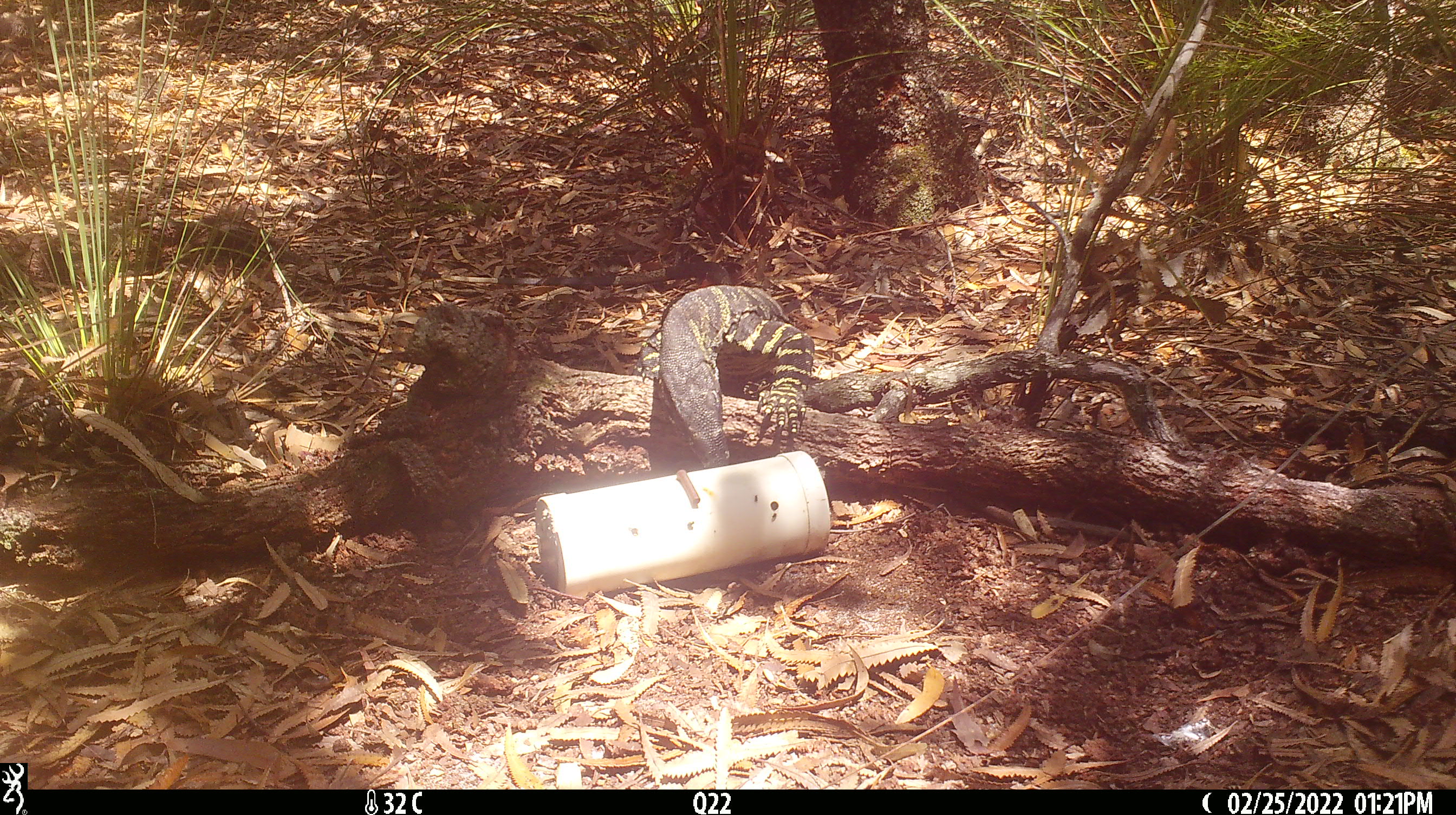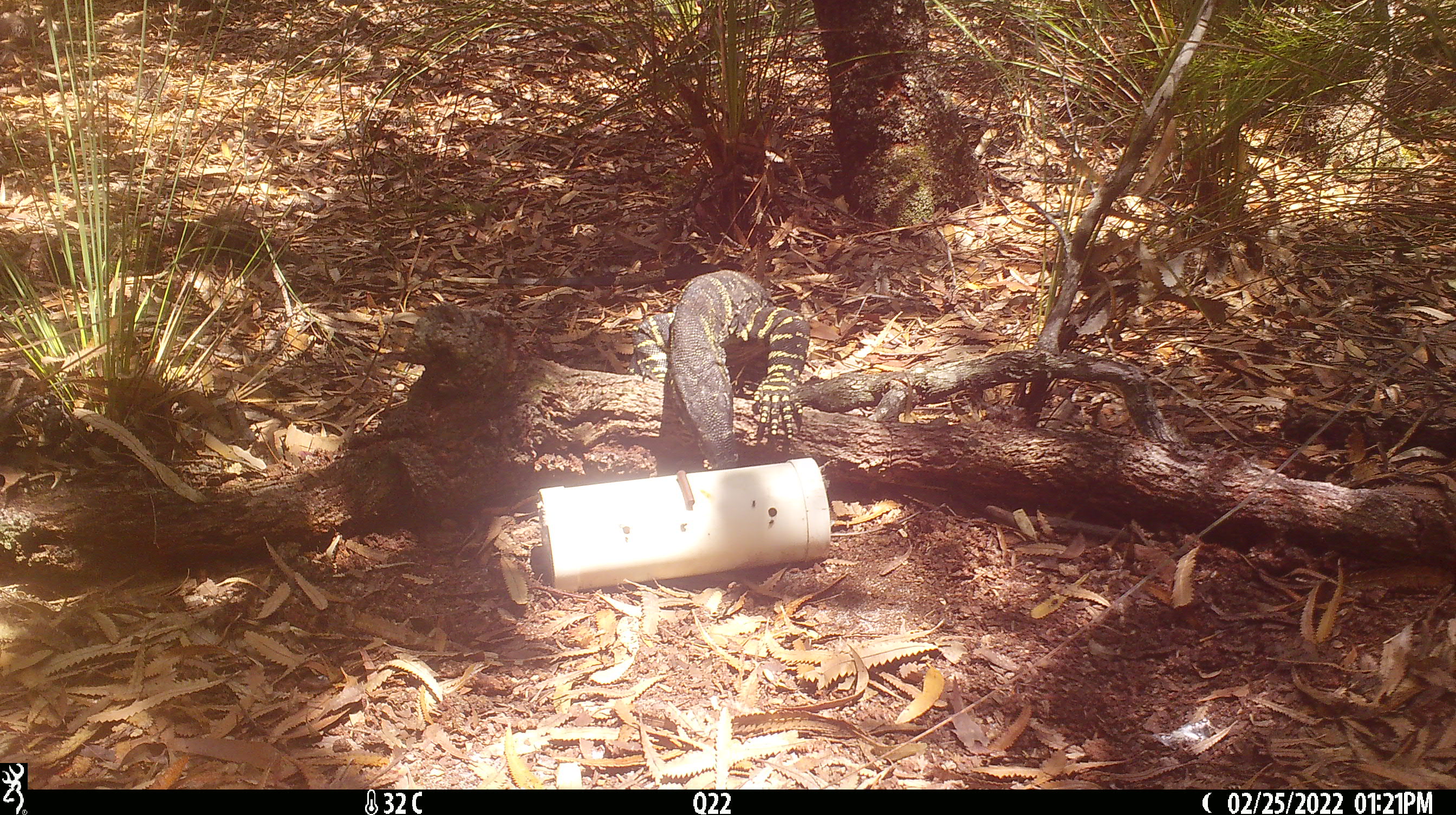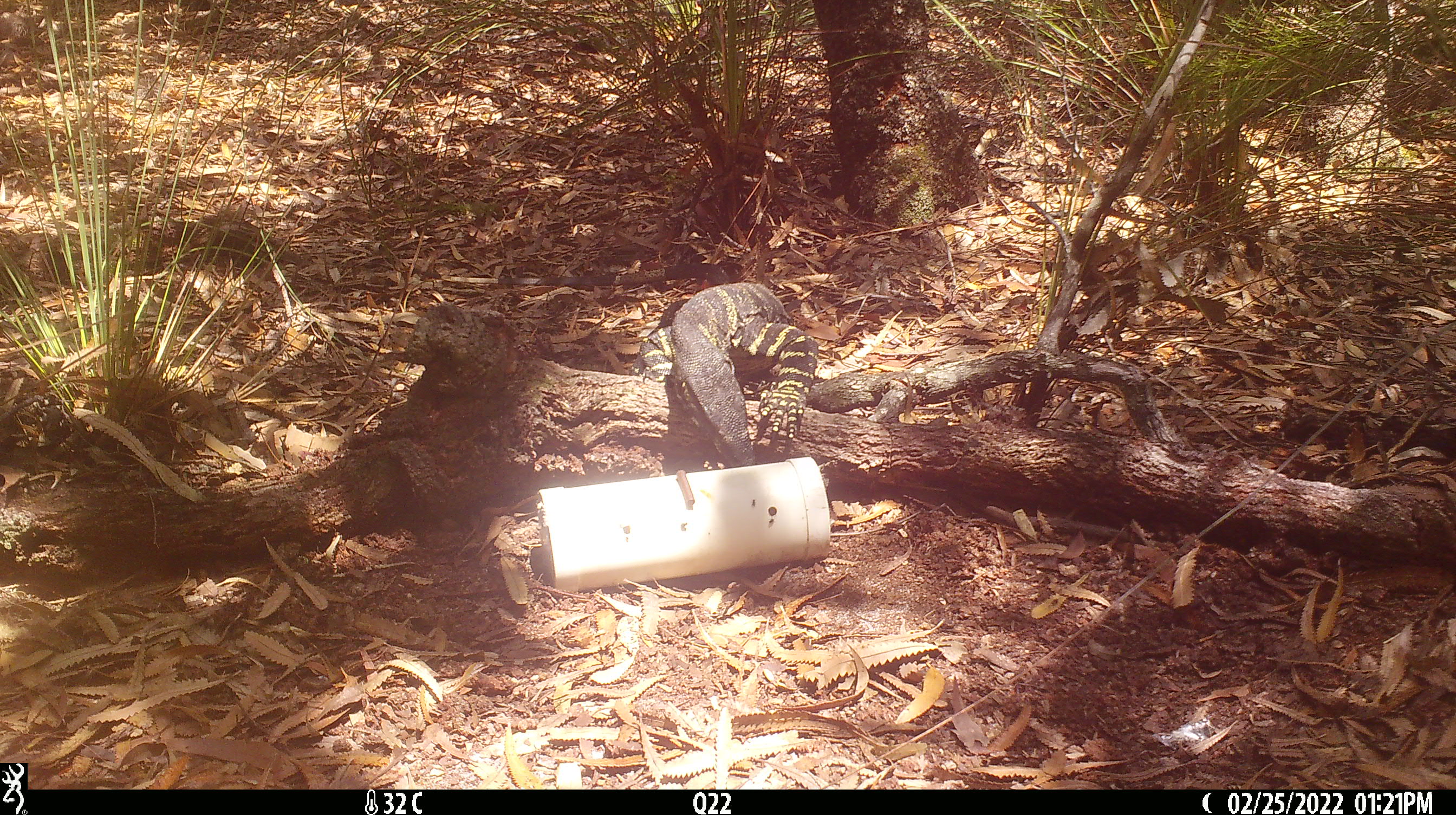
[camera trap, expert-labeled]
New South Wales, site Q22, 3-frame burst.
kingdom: Animalia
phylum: Chordata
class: Reptilia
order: Squamata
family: Varanidae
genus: Varanus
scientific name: Varanus varius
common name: lace monitor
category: goanna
Goanna (lace monitor) (Varanus varius).